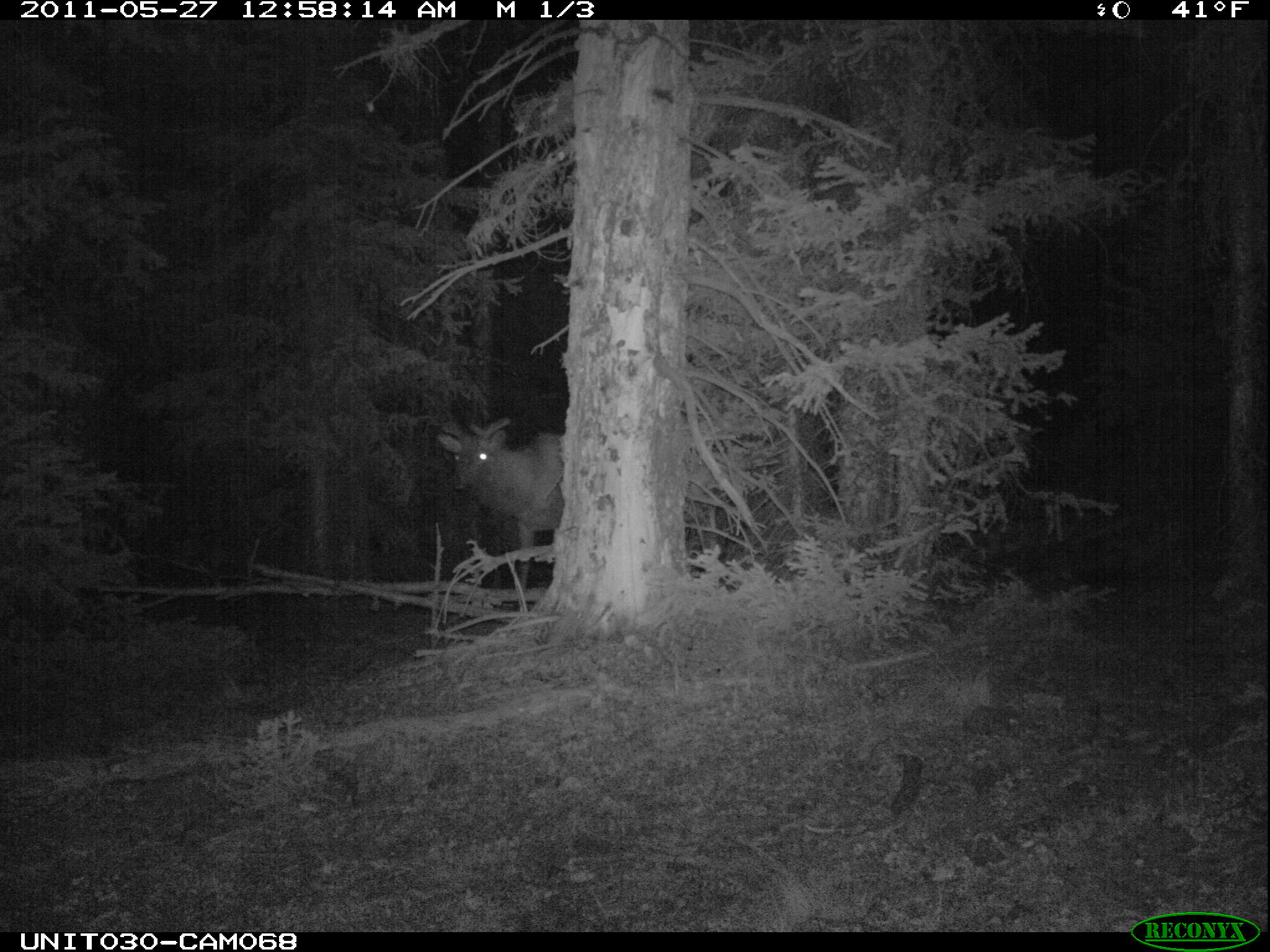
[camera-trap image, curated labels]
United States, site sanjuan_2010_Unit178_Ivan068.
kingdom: Animalia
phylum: Chordata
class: Mammalia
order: Artiodactyla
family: Cervidae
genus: Cervus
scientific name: Cervus elaphus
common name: red deer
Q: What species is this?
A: Cervus elaphus (red deer).